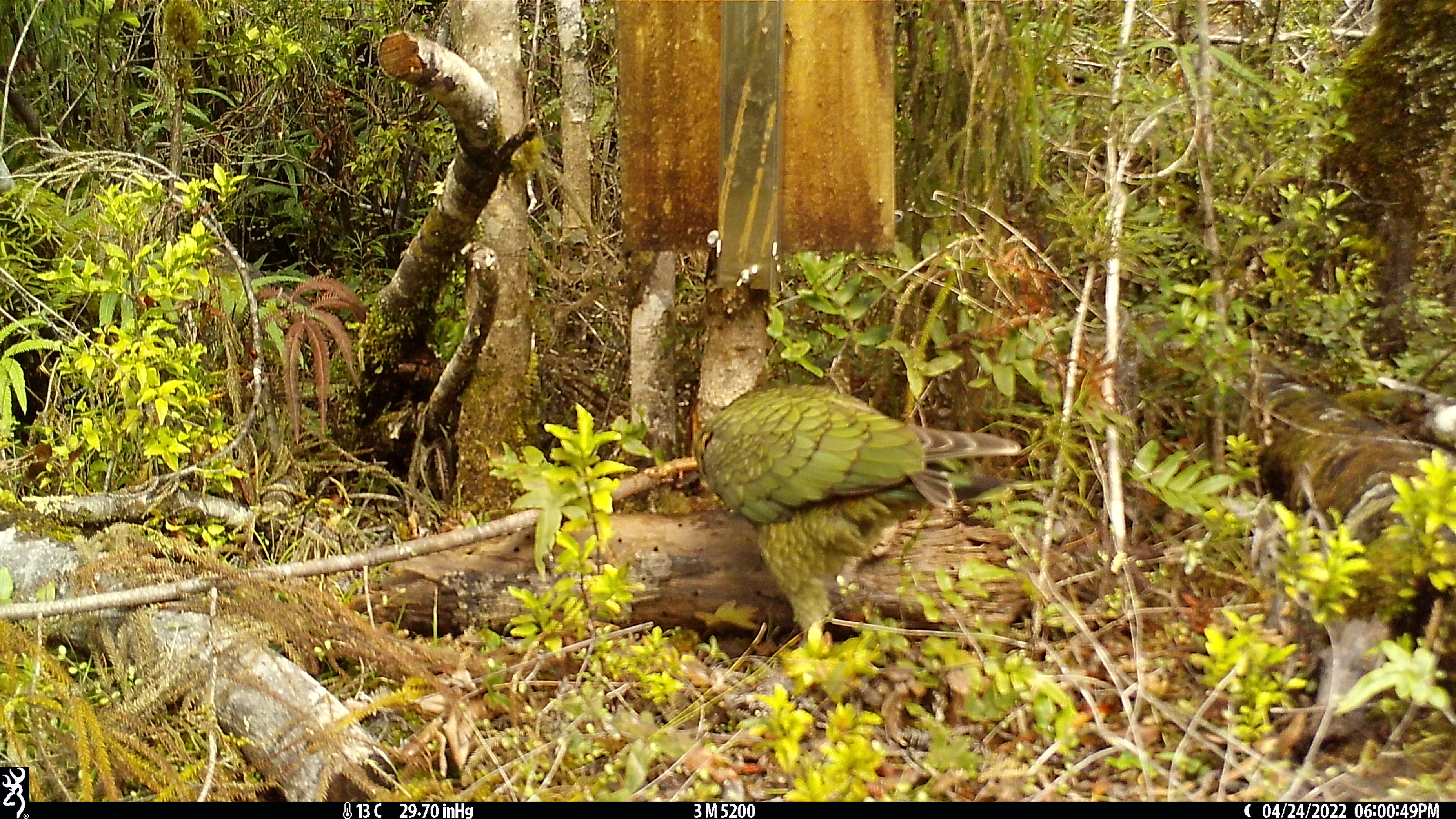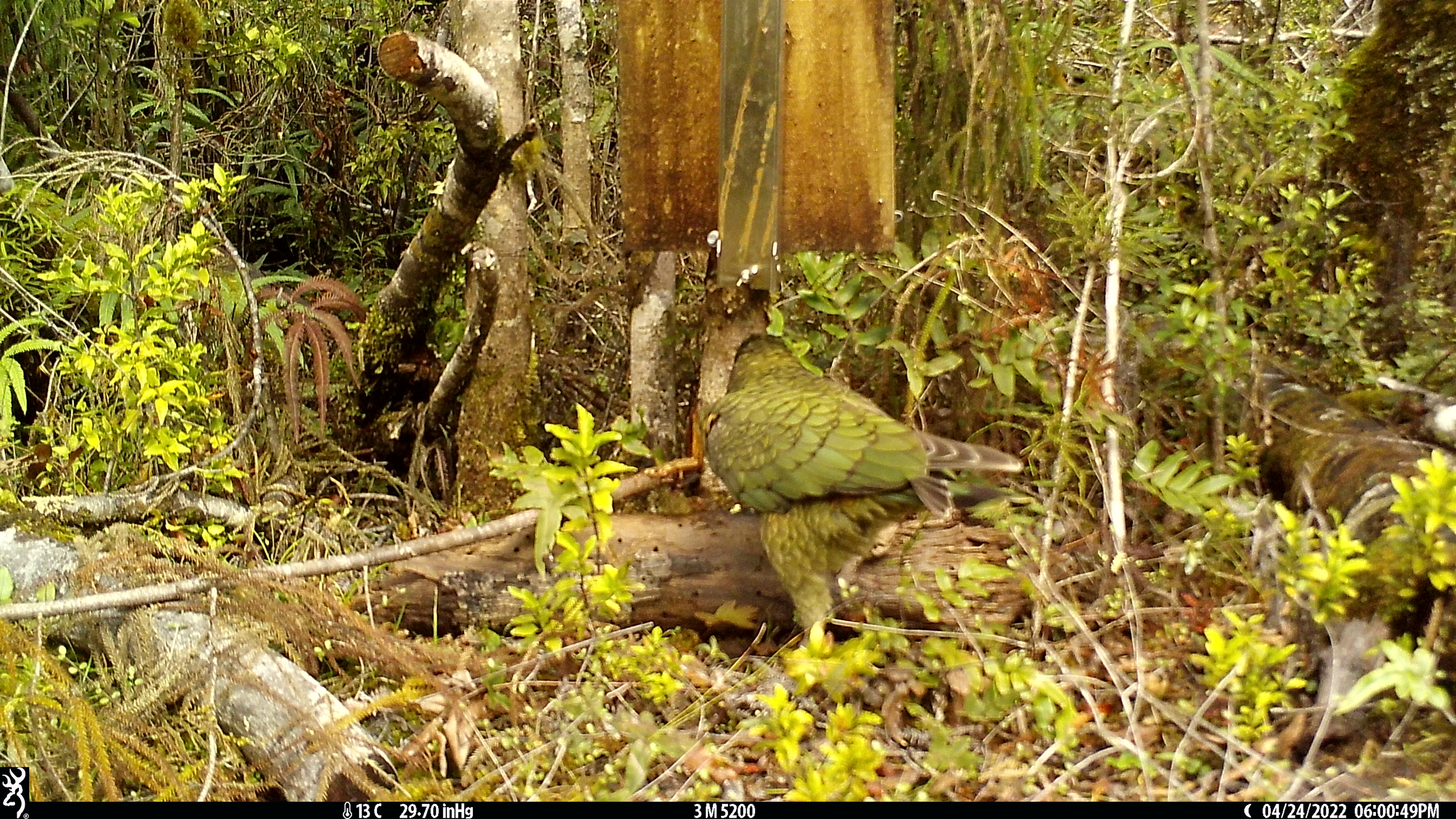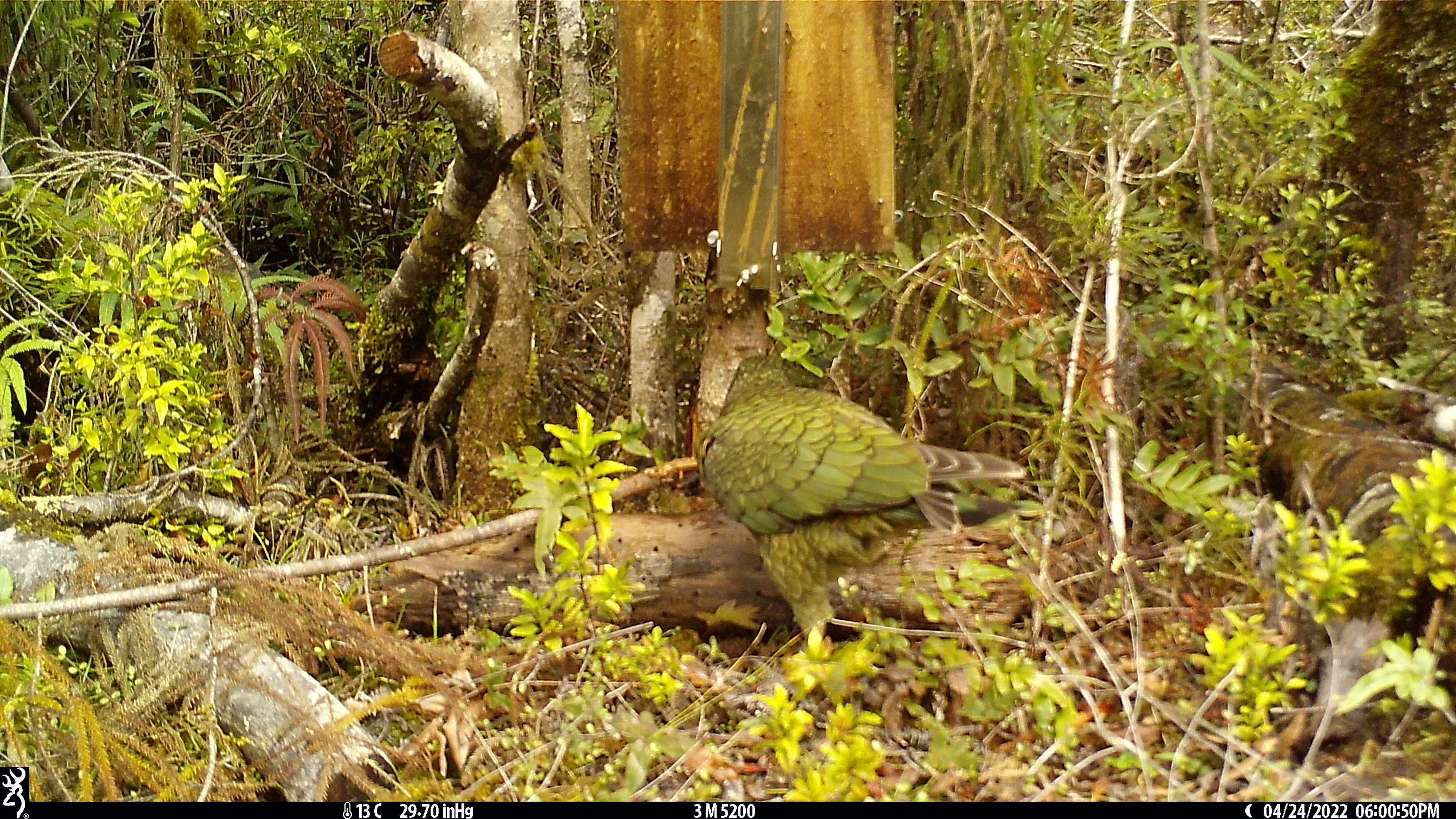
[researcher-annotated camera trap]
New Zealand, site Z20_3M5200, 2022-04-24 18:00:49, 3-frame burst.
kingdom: Animalia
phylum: Chordata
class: Aves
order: Psittaciformes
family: Strigopidae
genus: Nestor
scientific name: Nestor notabilis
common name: kea